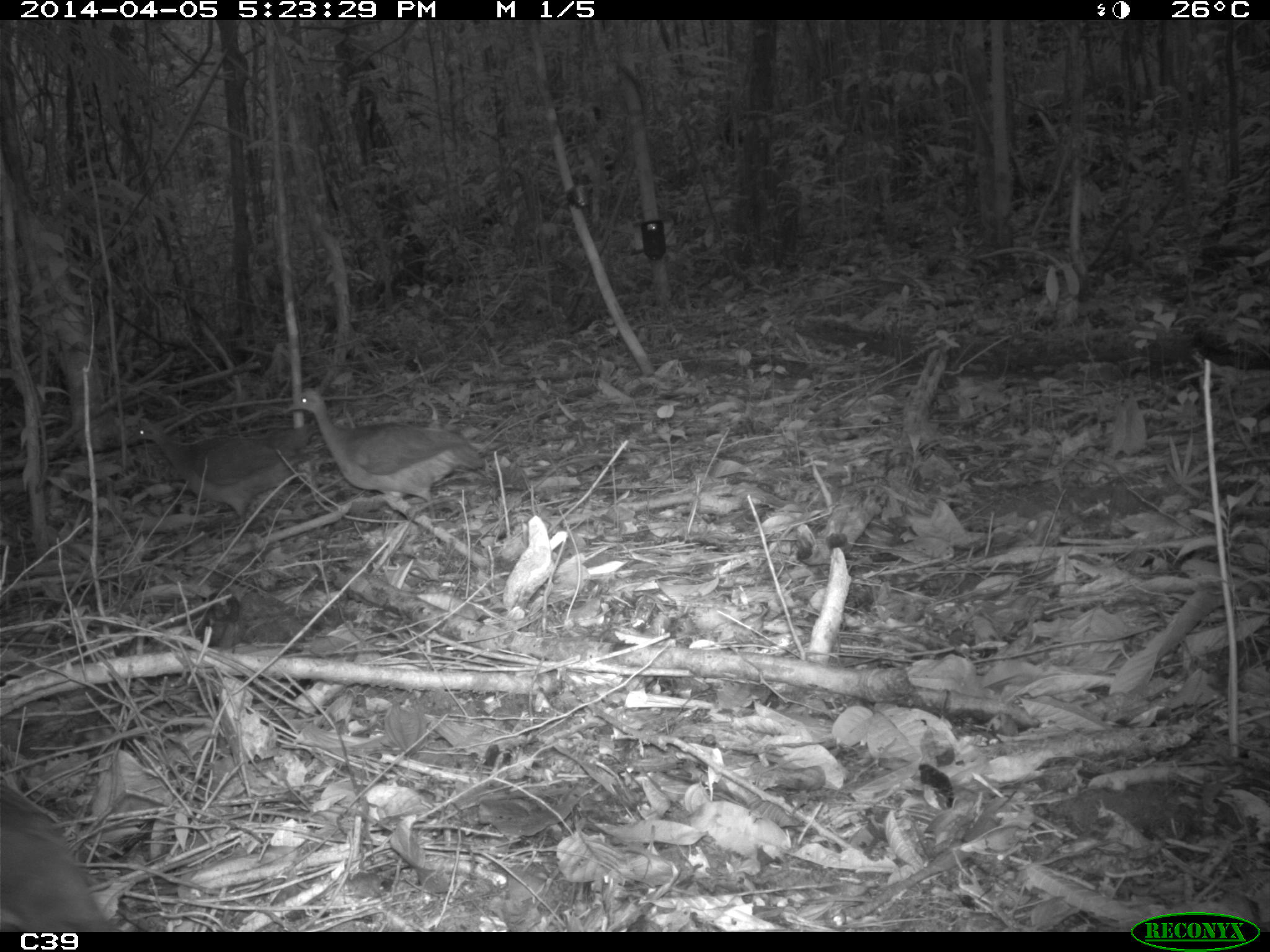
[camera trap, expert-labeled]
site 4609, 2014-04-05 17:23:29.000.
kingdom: Animalia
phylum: Chordata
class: Aves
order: Tinamiformes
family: Tinamidae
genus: Tinamus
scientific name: Tinamus major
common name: great tinamou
Tinamus major (great tinamou), count 3, age adult.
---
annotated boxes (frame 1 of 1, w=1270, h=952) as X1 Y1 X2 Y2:
tinamus major: 279 387 486 524; 124 418 318 528; 0 784 120 932